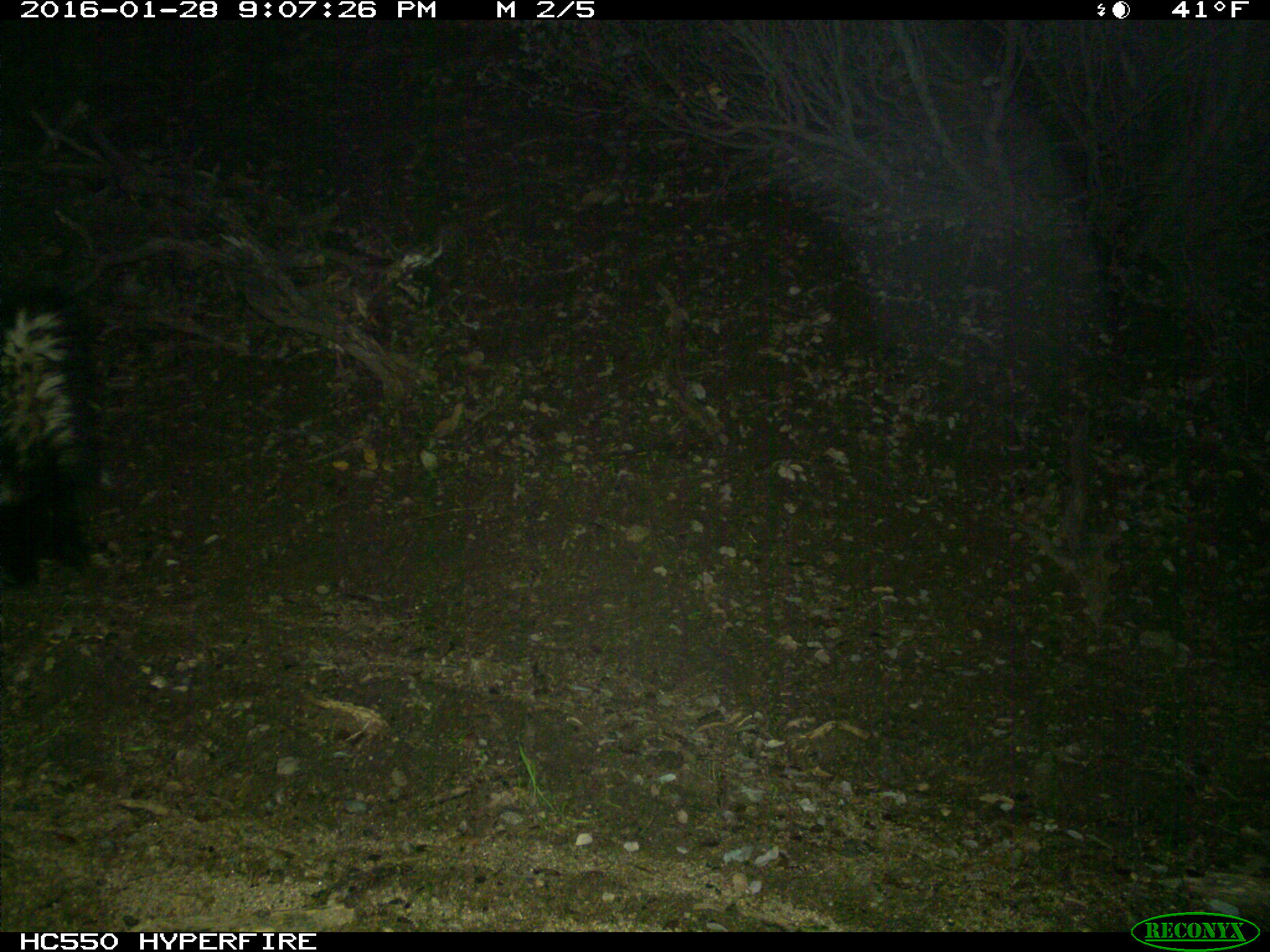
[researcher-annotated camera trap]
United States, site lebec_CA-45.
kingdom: Animalia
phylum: Chordata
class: Mammalia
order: Carnivora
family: Mephitidae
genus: Mephitis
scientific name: Mephitis mephitis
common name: striped skunk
Mephitis mephitis (striped skunk).